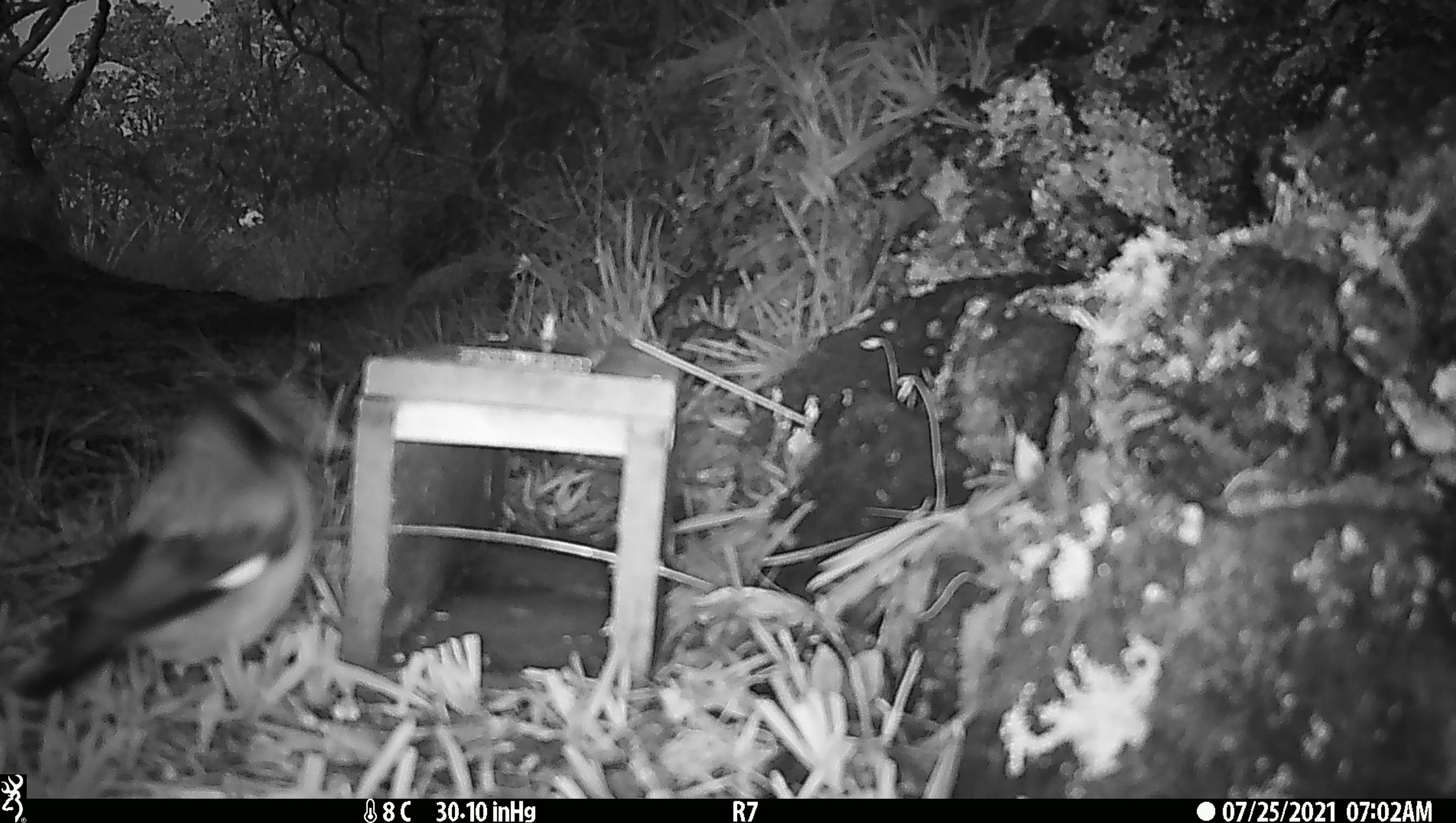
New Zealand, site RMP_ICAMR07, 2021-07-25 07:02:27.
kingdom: Animalia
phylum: Chordata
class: Aves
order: Passeriformes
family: Sturnidae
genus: Acridotheres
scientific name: Acridotheres tristis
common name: common myna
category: myna